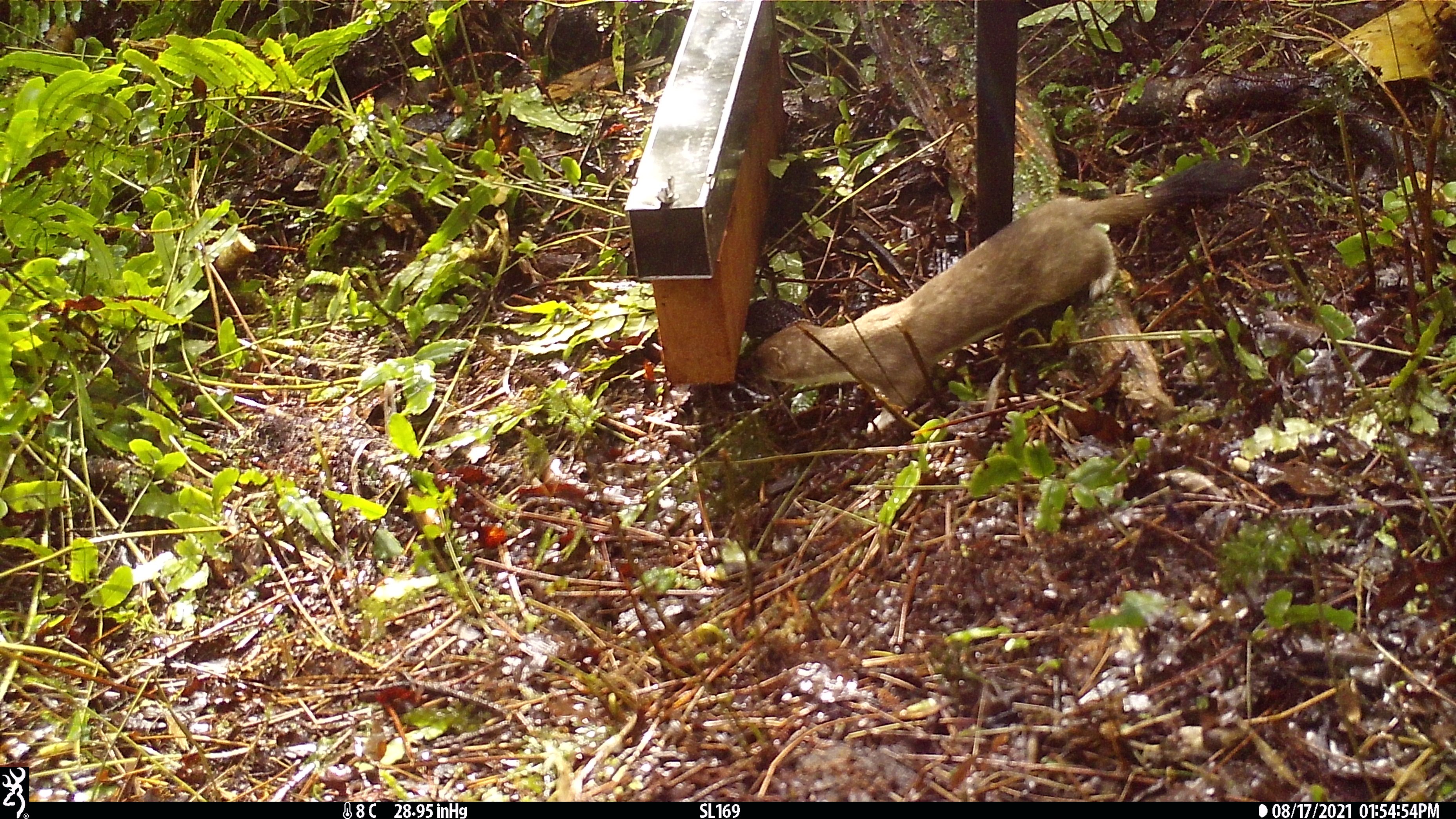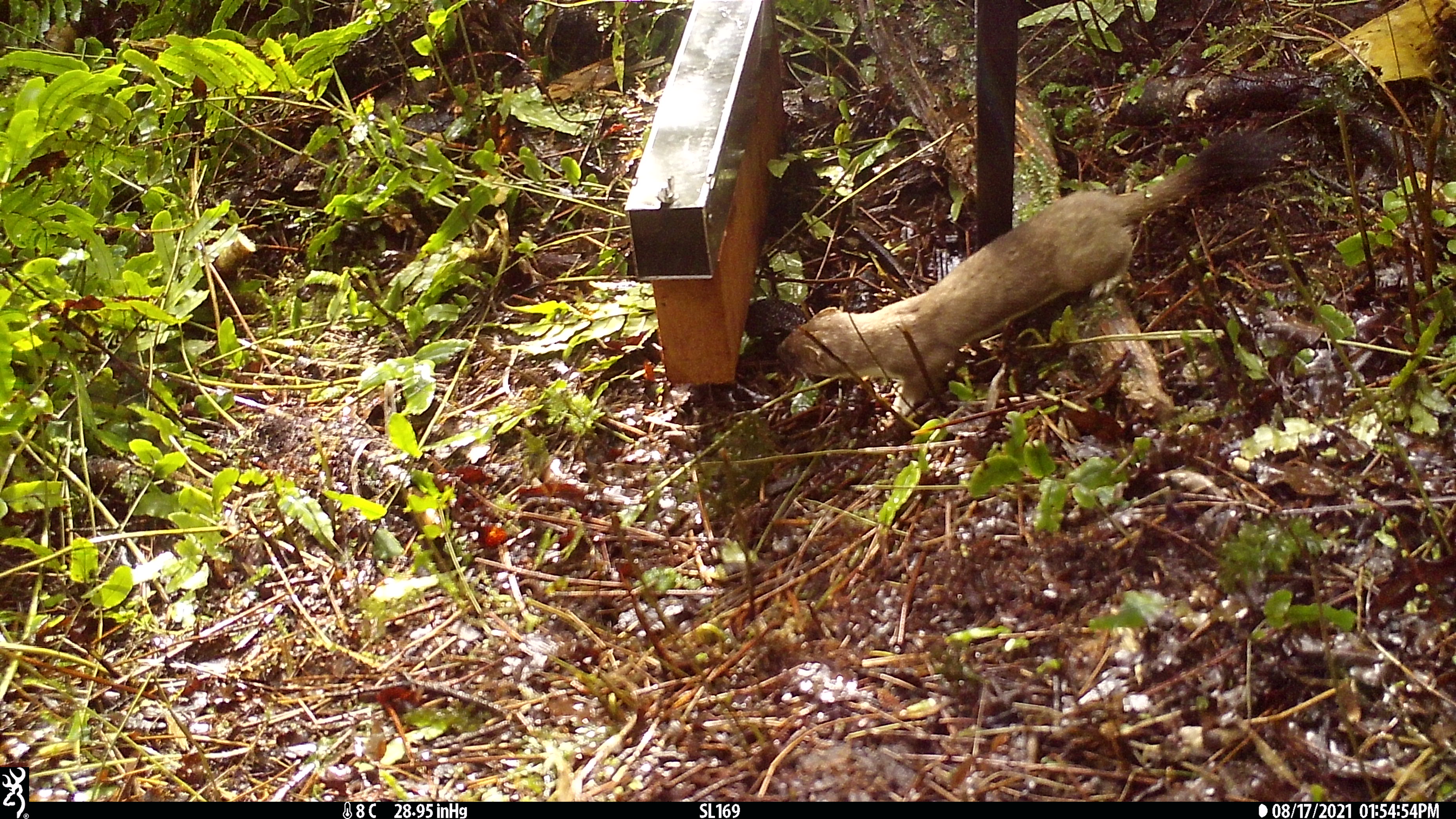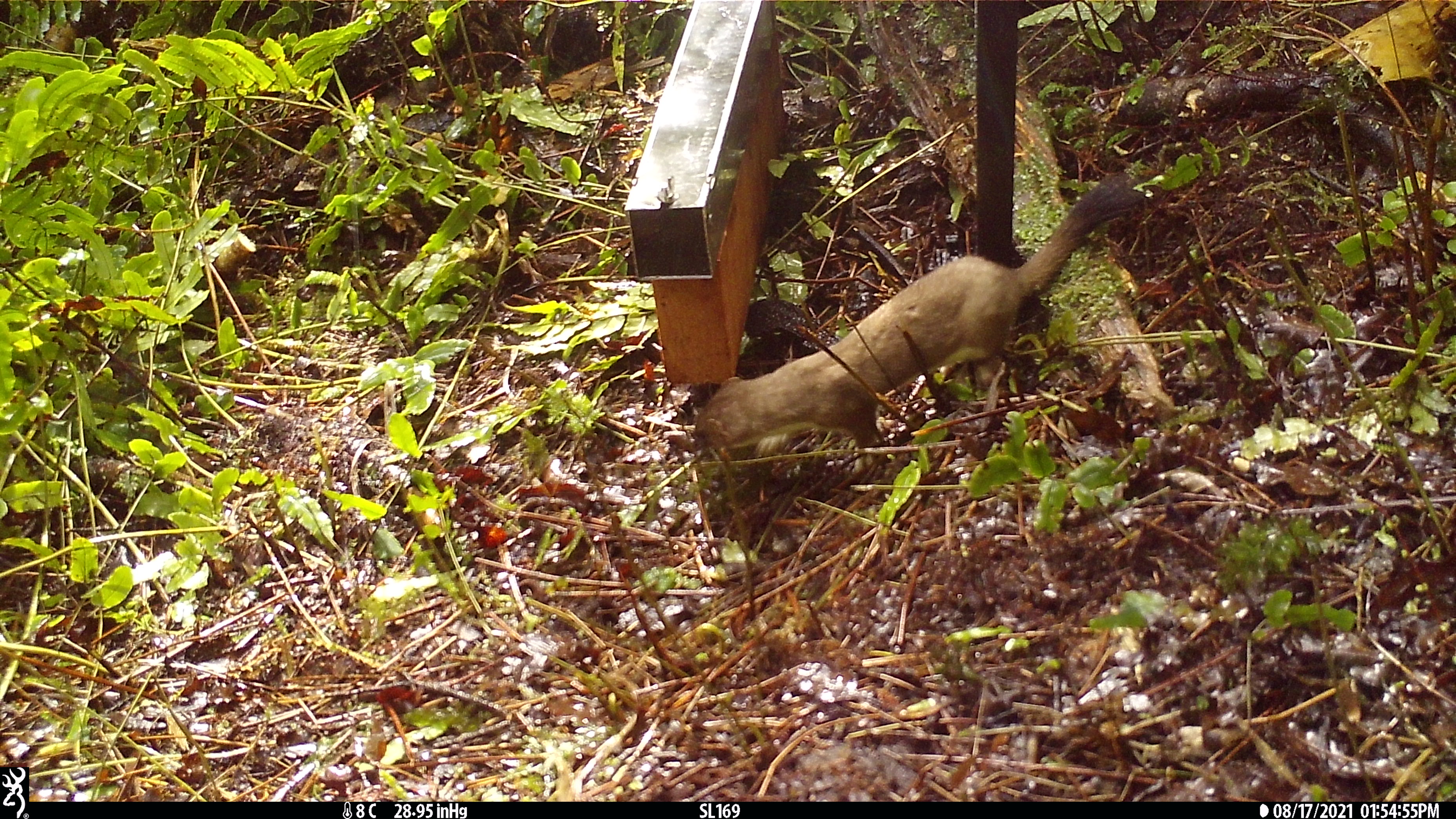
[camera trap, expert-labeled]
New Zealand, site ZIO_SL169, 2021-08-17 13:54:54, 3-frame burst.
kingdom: Animalia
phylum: Chordata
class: Mammalia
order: Carnivora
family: Mustelidae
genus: Mustela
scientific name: Mustela erminea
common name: stoat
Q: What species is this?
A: Stoat (Mustela erminea).